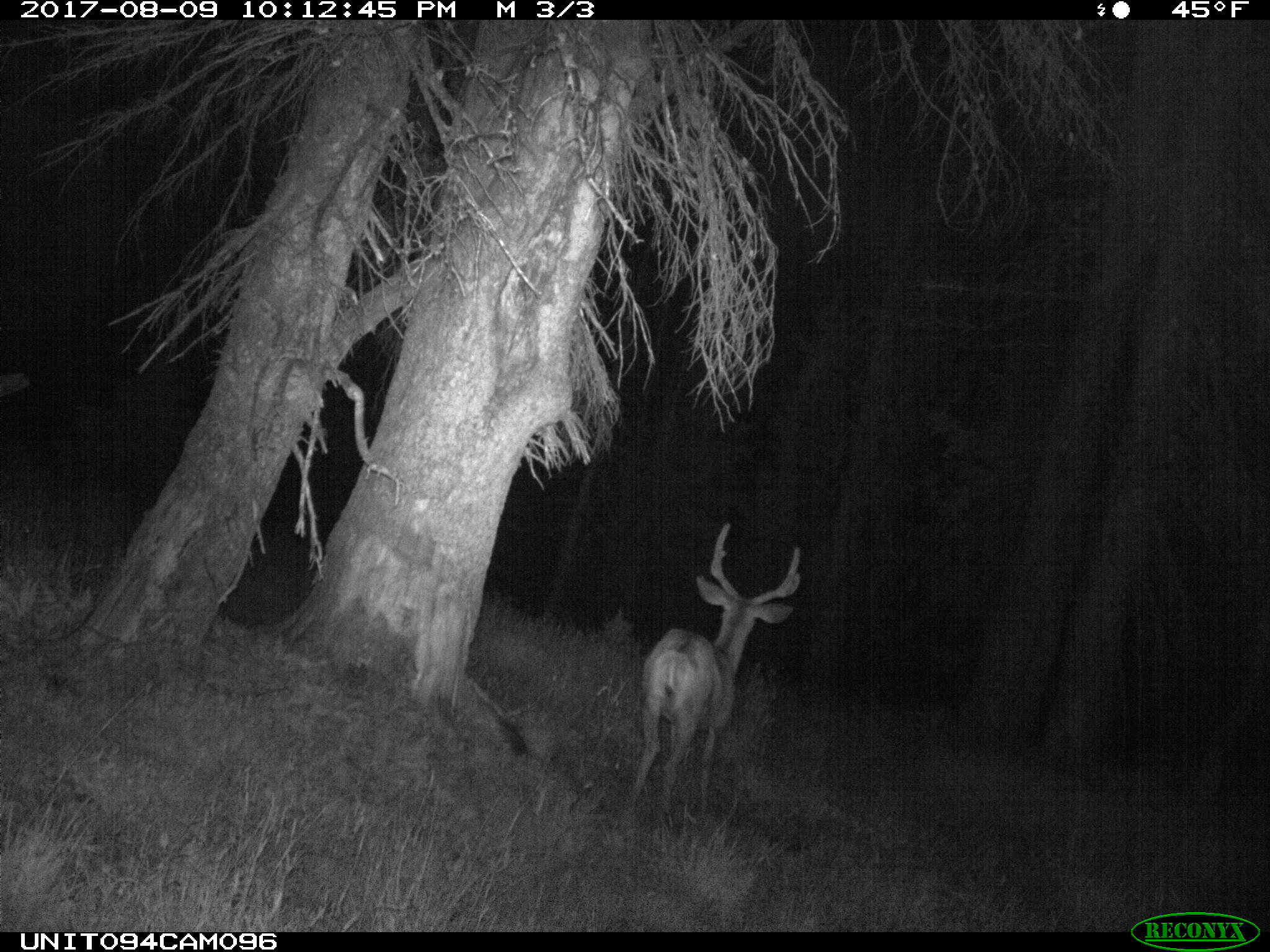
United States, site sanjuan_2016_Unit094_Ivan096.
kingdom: Animalia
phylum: Chordata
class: Mammalia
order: Artiodactyla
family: Cervidae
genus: Odocoileus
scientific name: Odocoileus hemionus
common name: mule deer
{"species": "Odocoileus hemionus (mule deer)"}